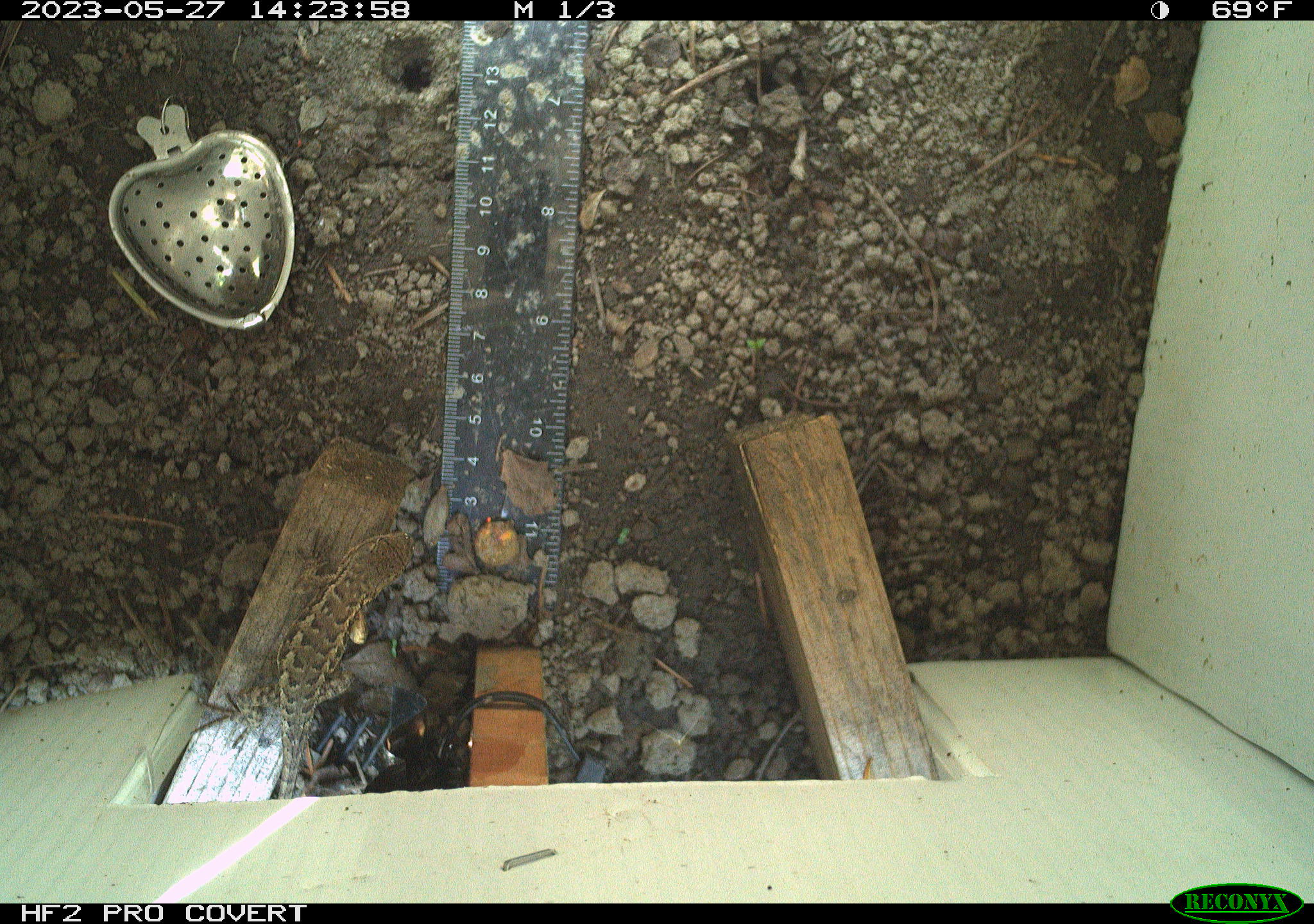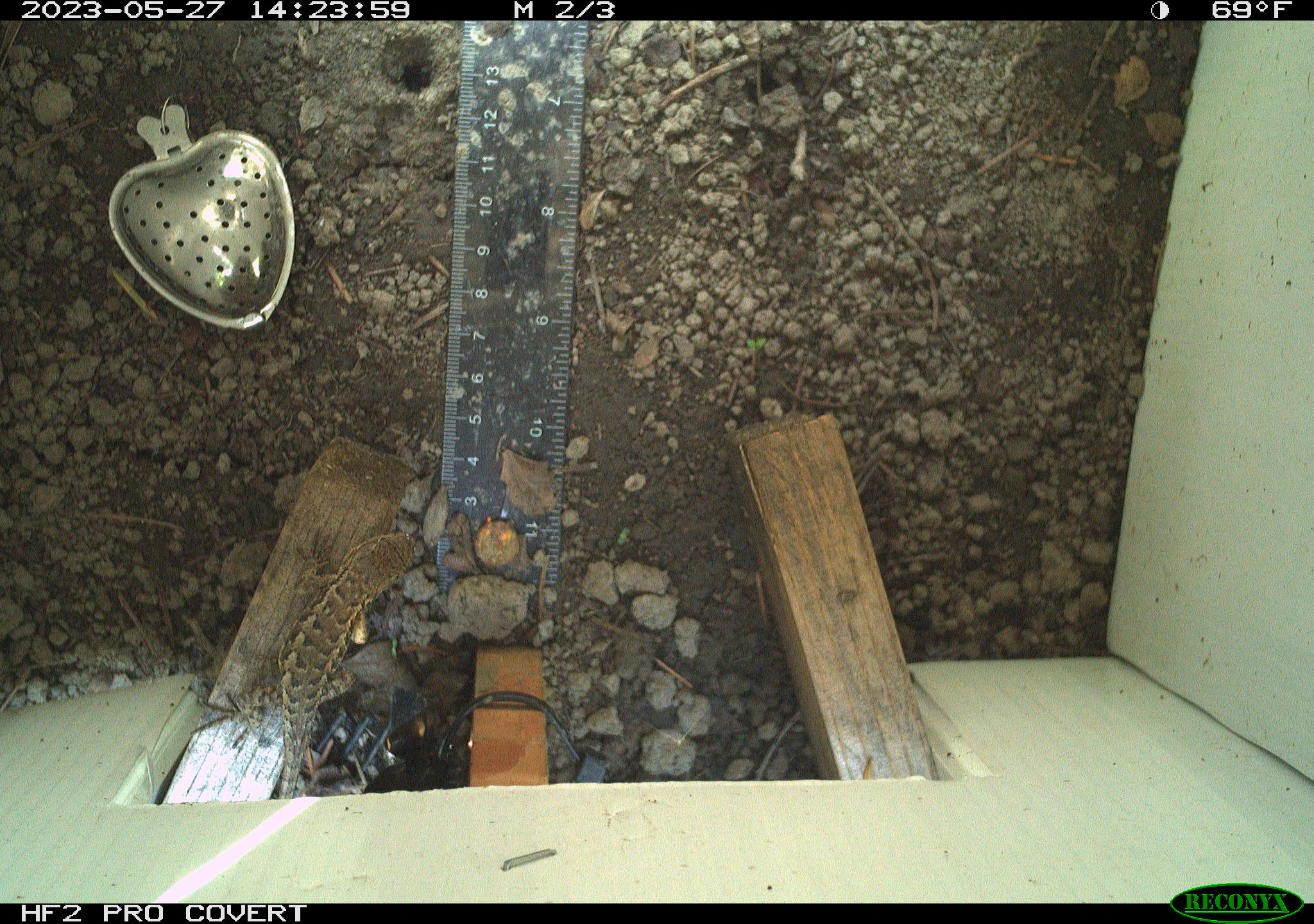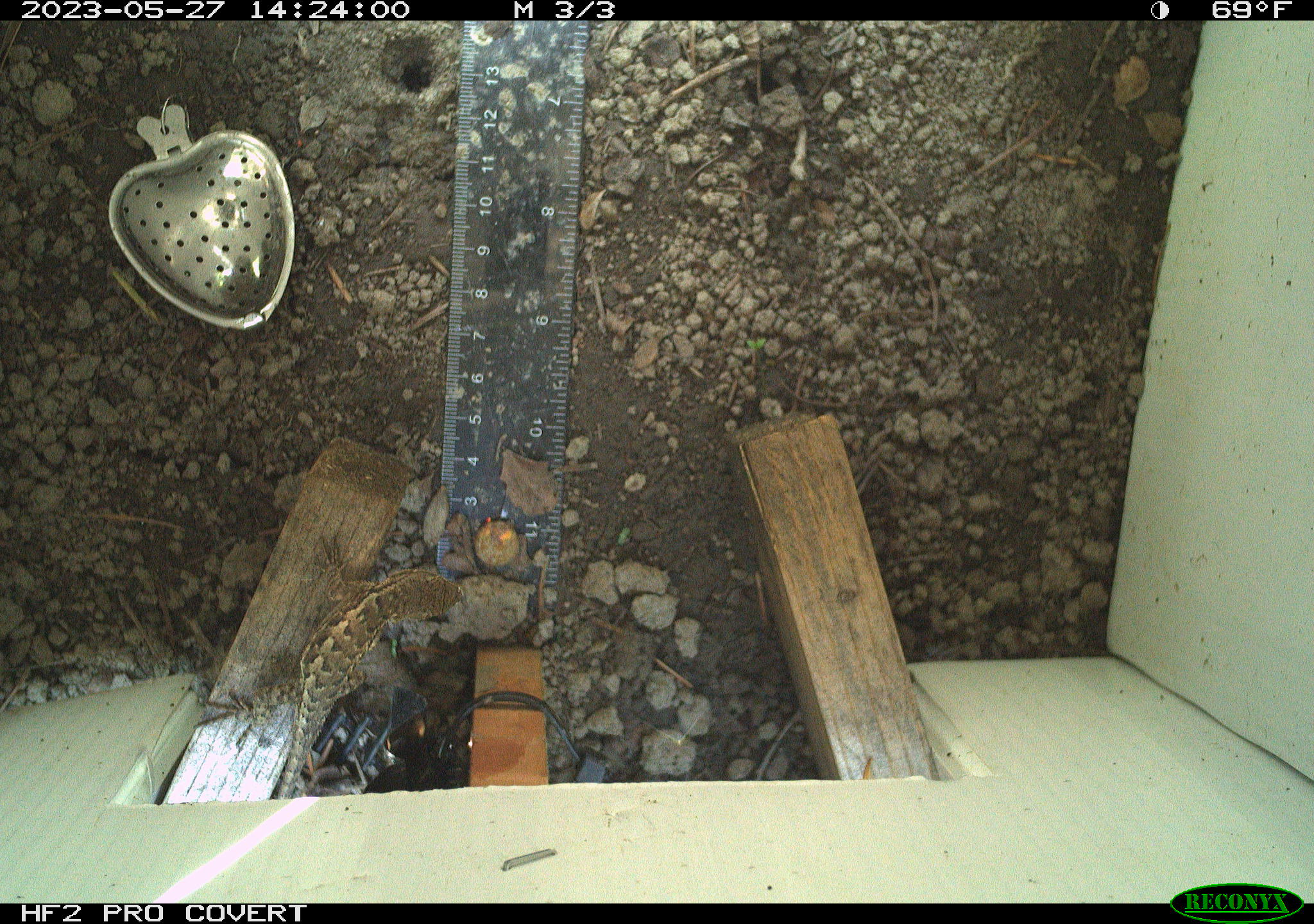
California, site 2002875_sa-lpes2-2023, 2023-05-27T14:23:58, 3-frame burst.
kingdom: Animalia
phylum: Chordata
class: Reptilia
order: Squamata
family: Phrynosomatidae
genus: Sceloporus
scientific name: Sceloporus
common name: spiny lizards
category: sceloporus species